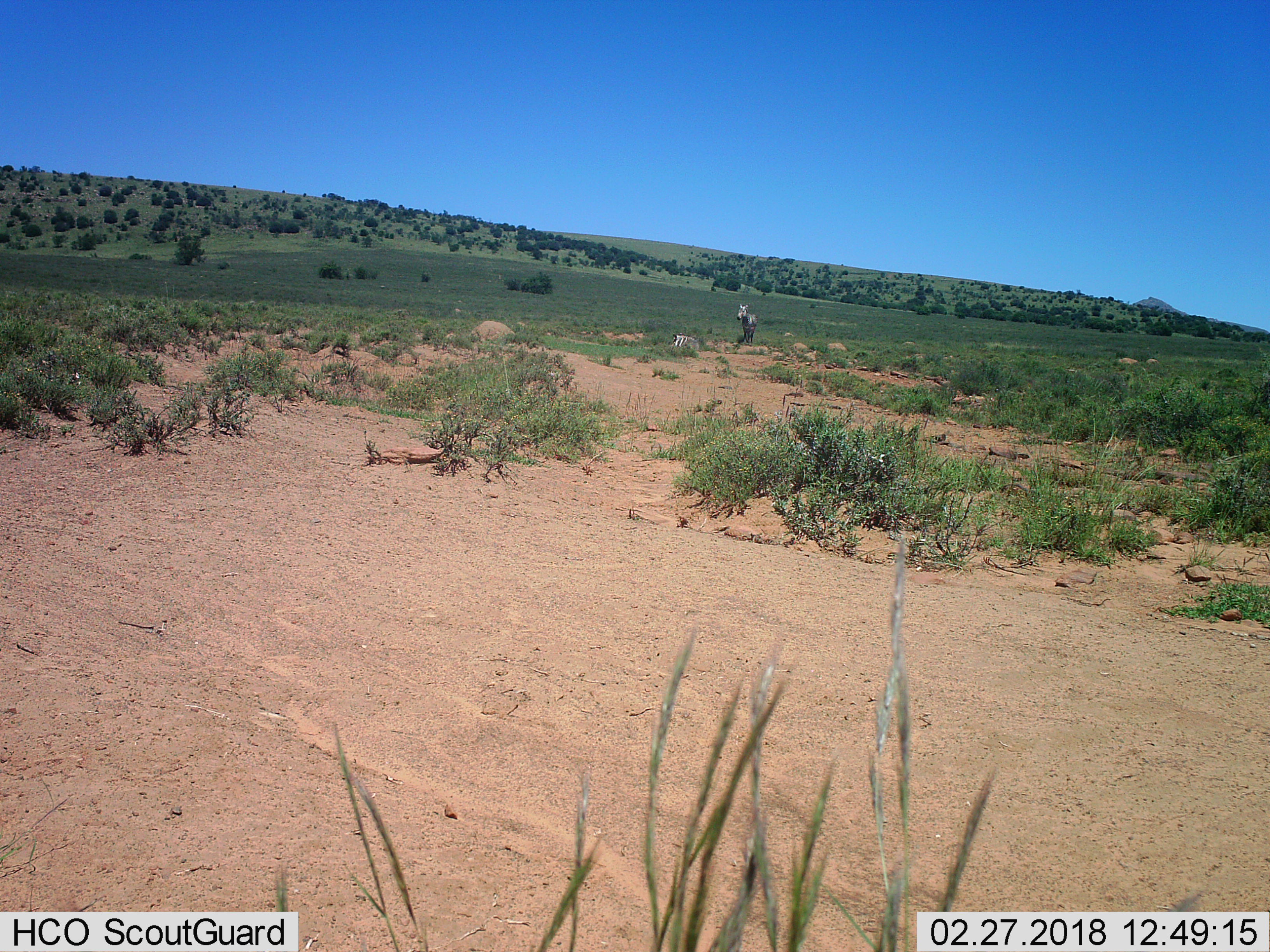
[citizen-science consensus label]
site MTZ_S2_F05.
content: unidentified animal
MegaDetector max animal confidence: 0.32